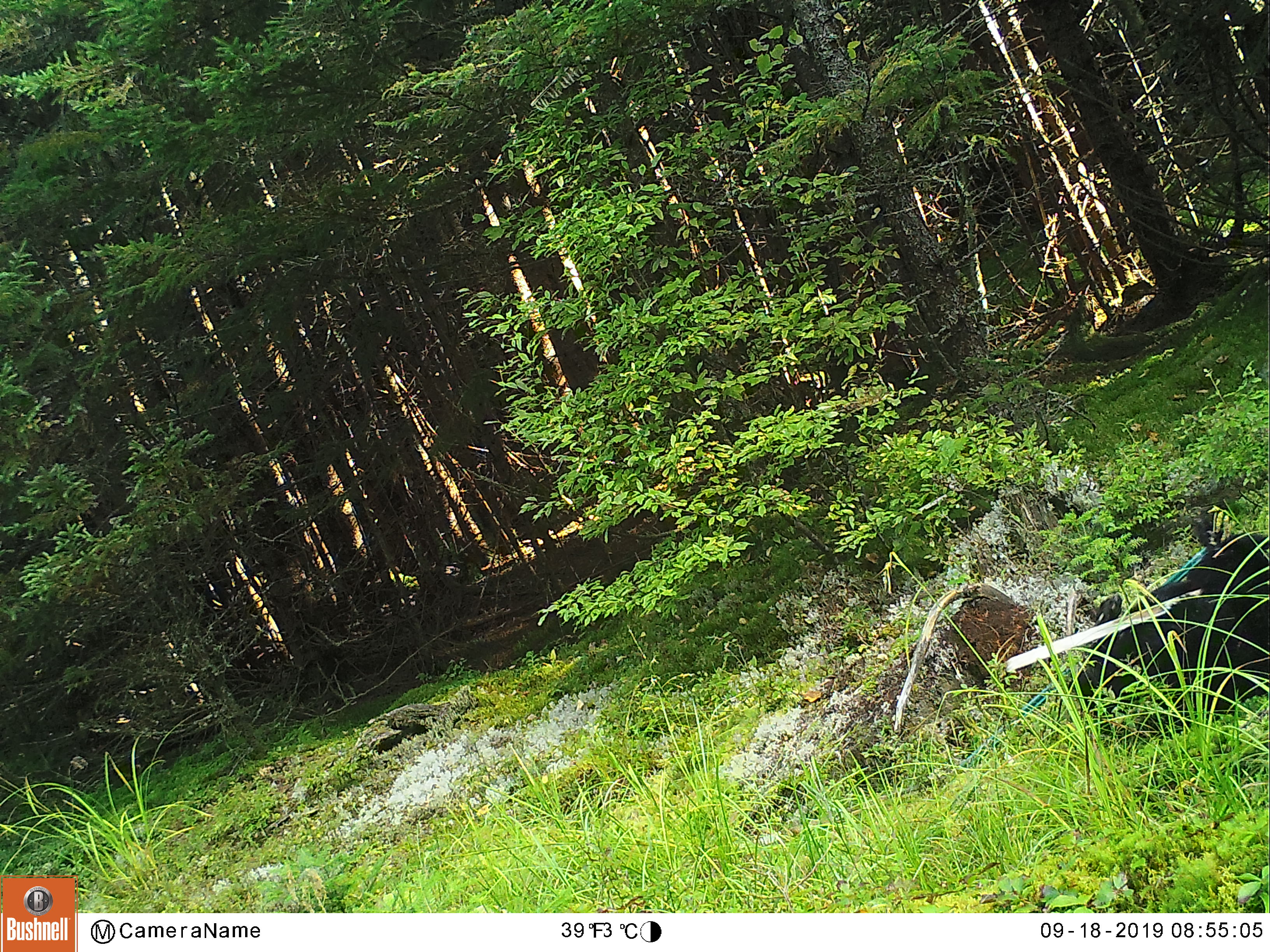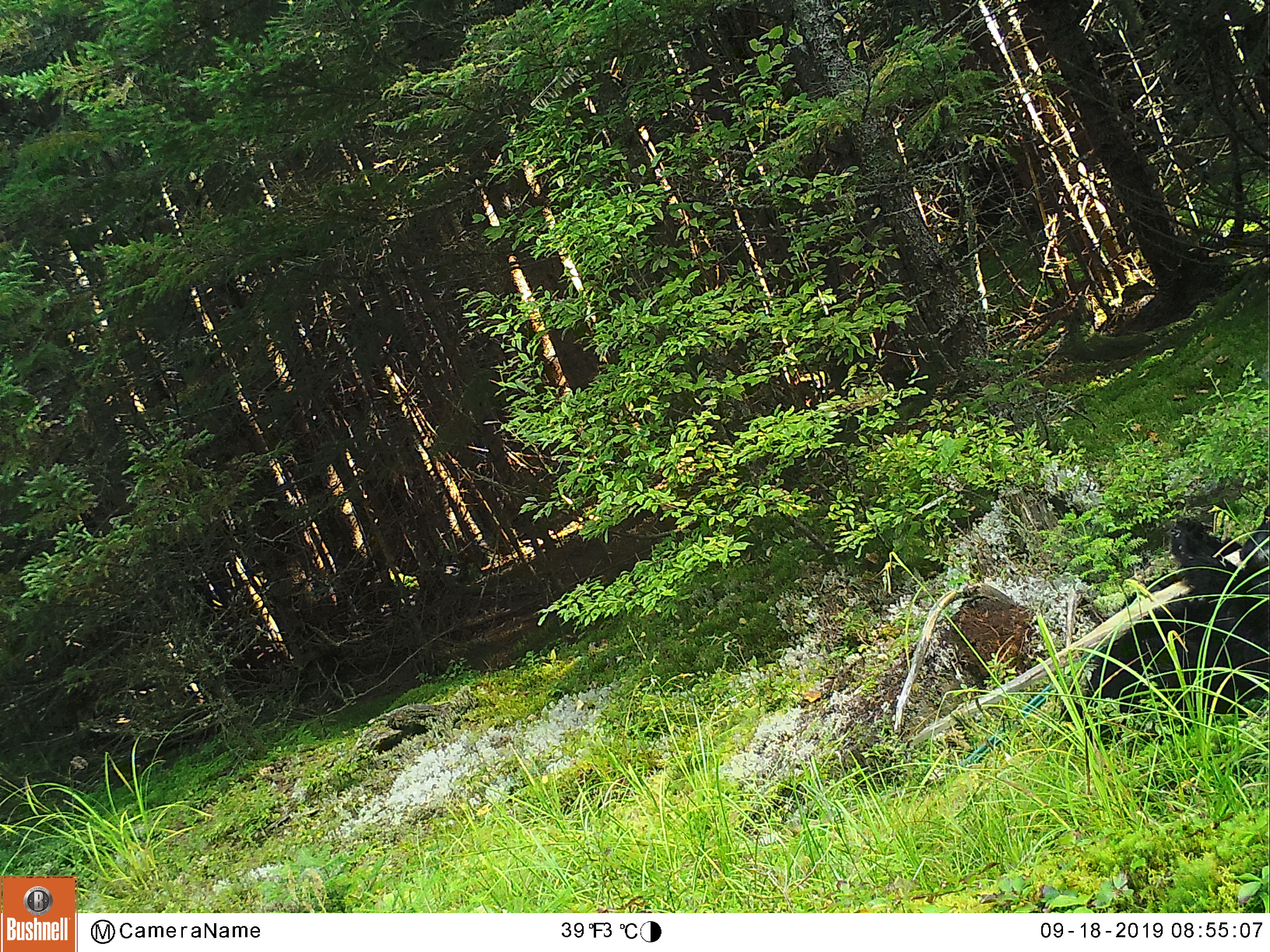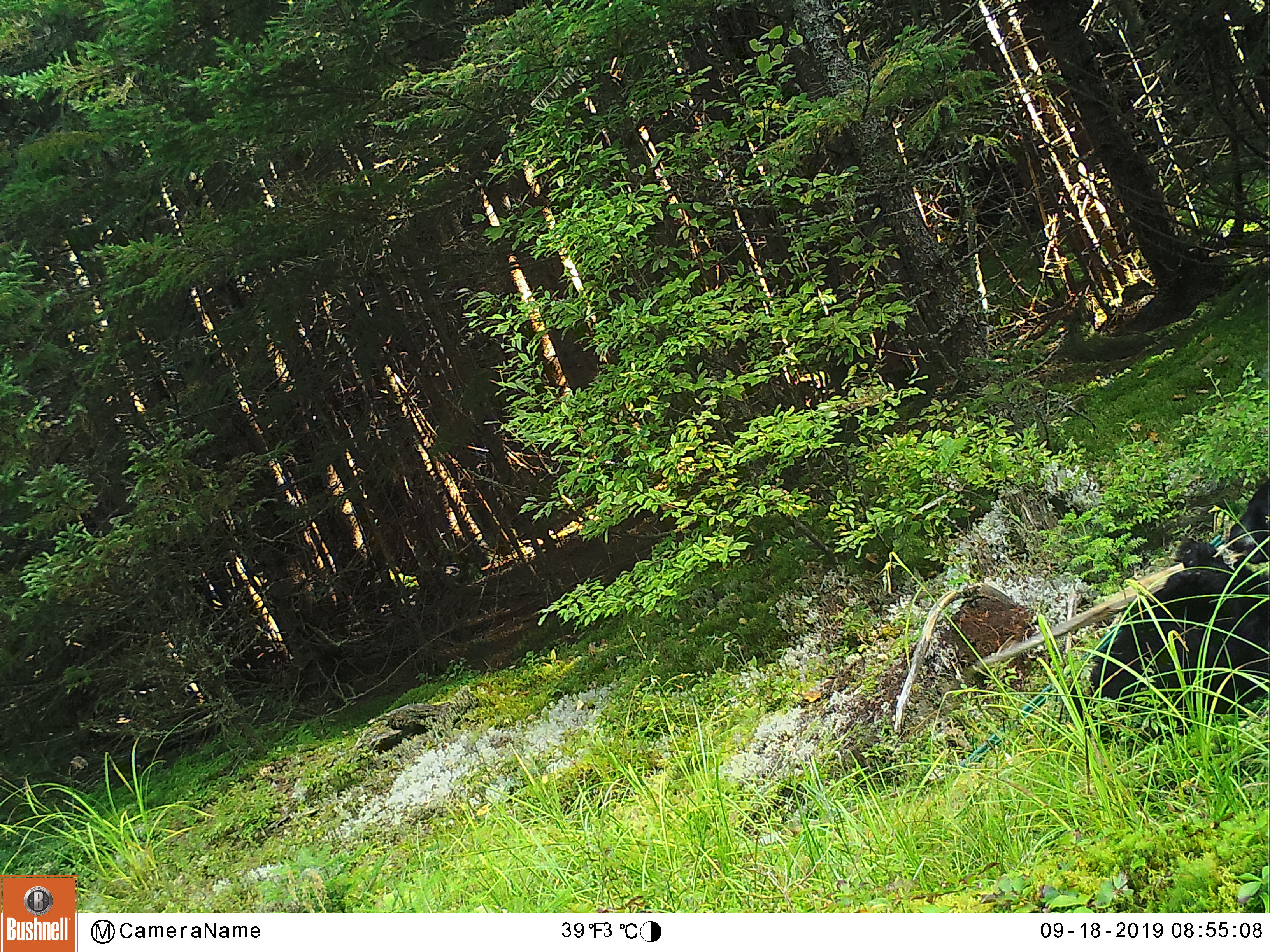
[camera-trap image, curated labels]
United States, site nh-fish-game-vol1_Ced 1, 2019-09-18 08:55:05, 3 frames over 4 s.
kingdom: Animalia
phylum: Chordata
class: Mammalia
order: Carnivora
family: Ursidae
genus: Ursus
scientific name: Ursus americanus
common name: black bear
Black bear (Ursus americanus).